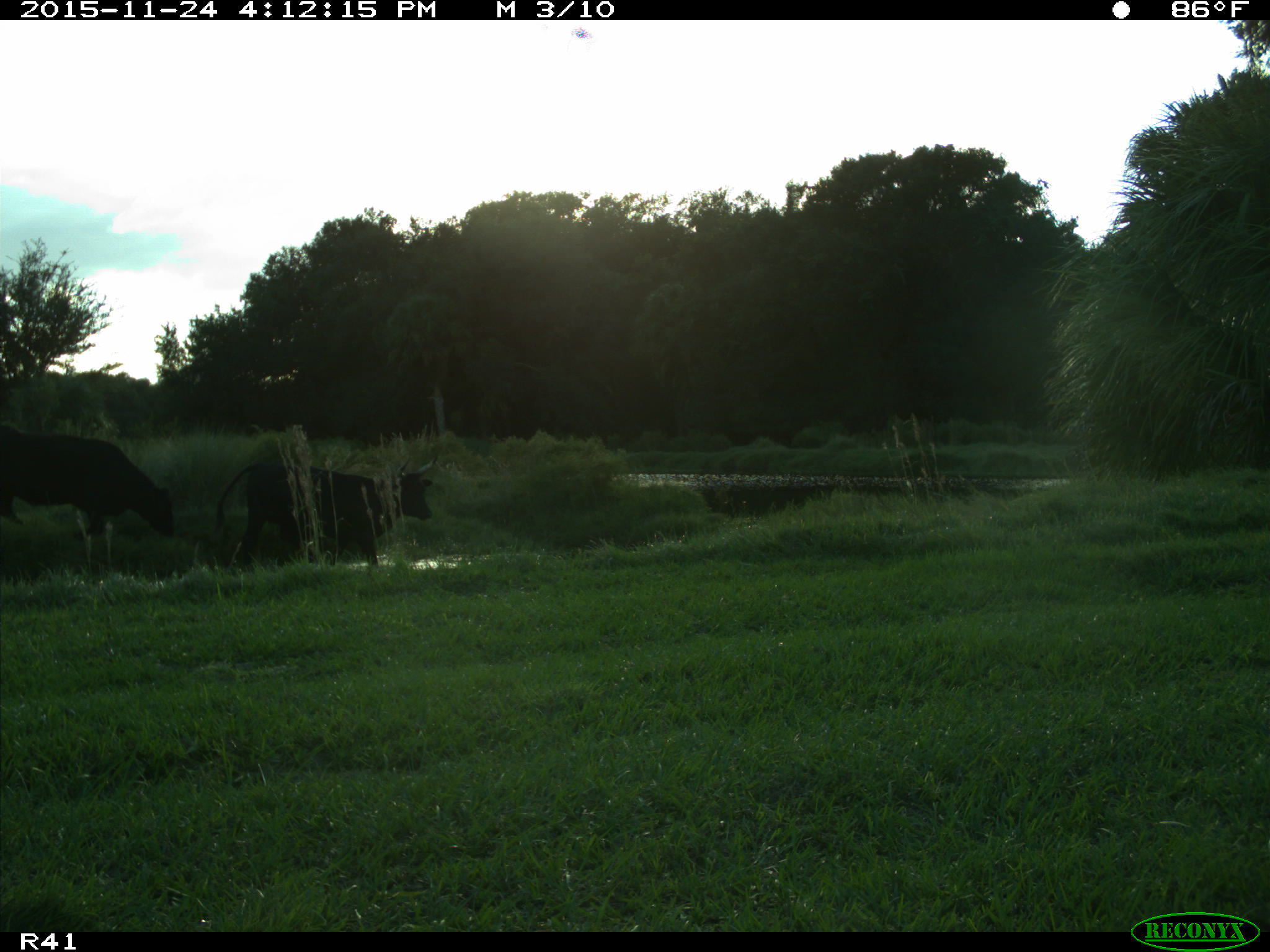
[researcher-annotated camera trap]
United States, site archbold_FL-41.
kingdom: Animalia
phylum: Chordata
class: Mammalia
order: Artiodactyla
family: Bovidae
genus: Bos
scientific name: Bos taurus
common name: domestic cow